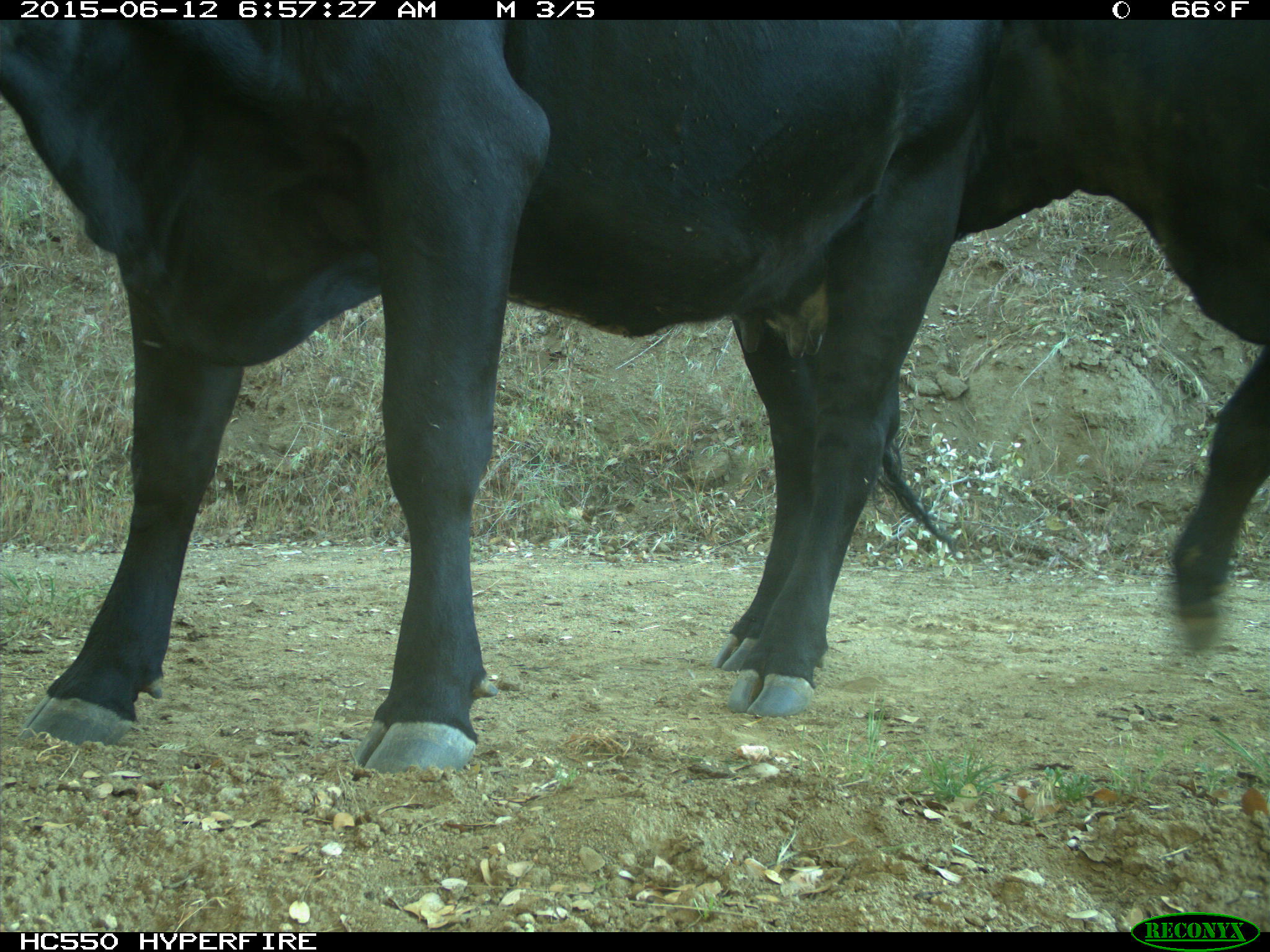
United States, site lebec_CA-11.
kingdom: Animalia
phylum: Chordata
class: Mammalia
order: Artiodactyla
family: Bovidae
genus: Bos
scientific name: Bos taurus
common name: domestic cow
Bos taurus (domestic cow).